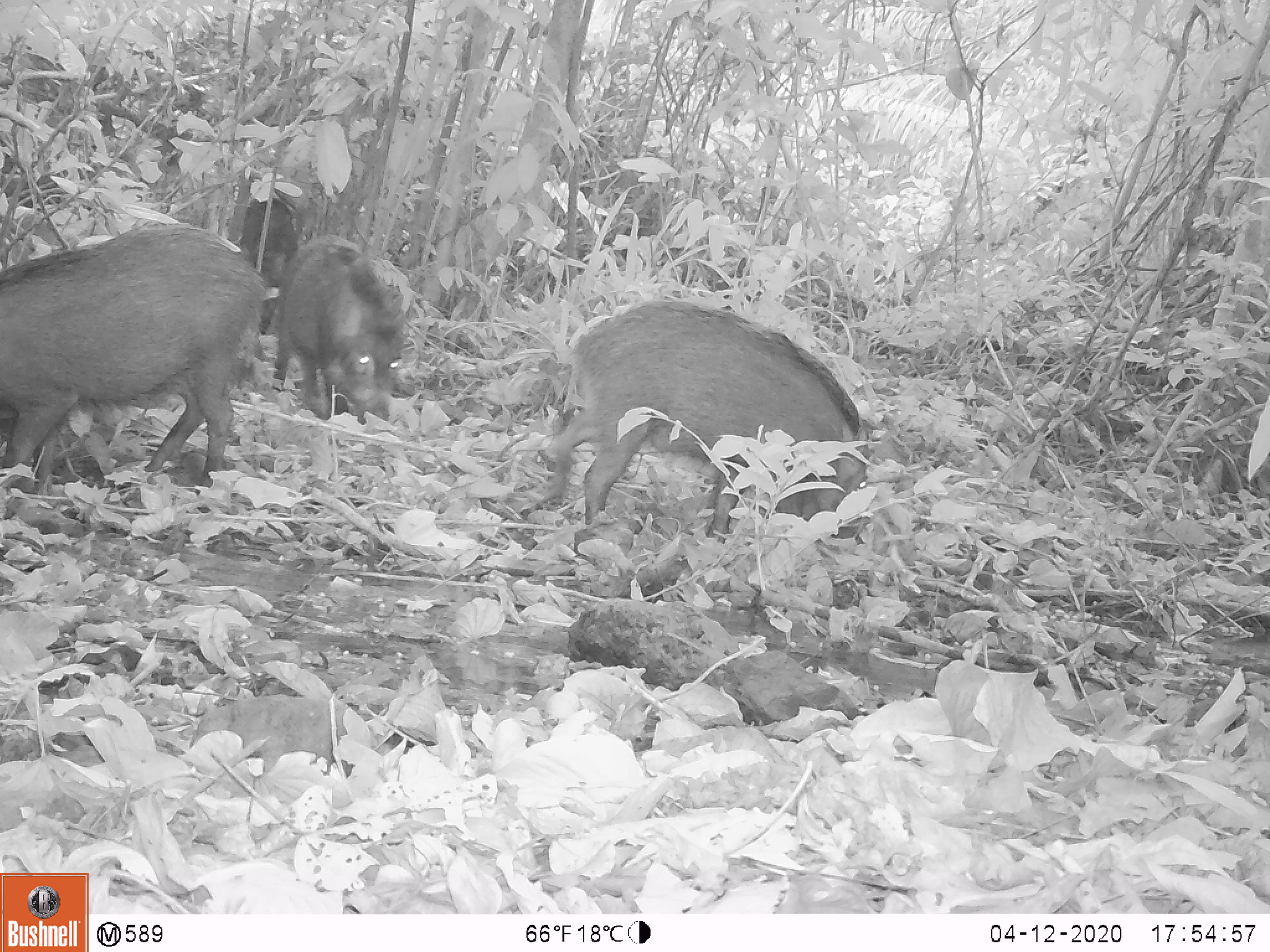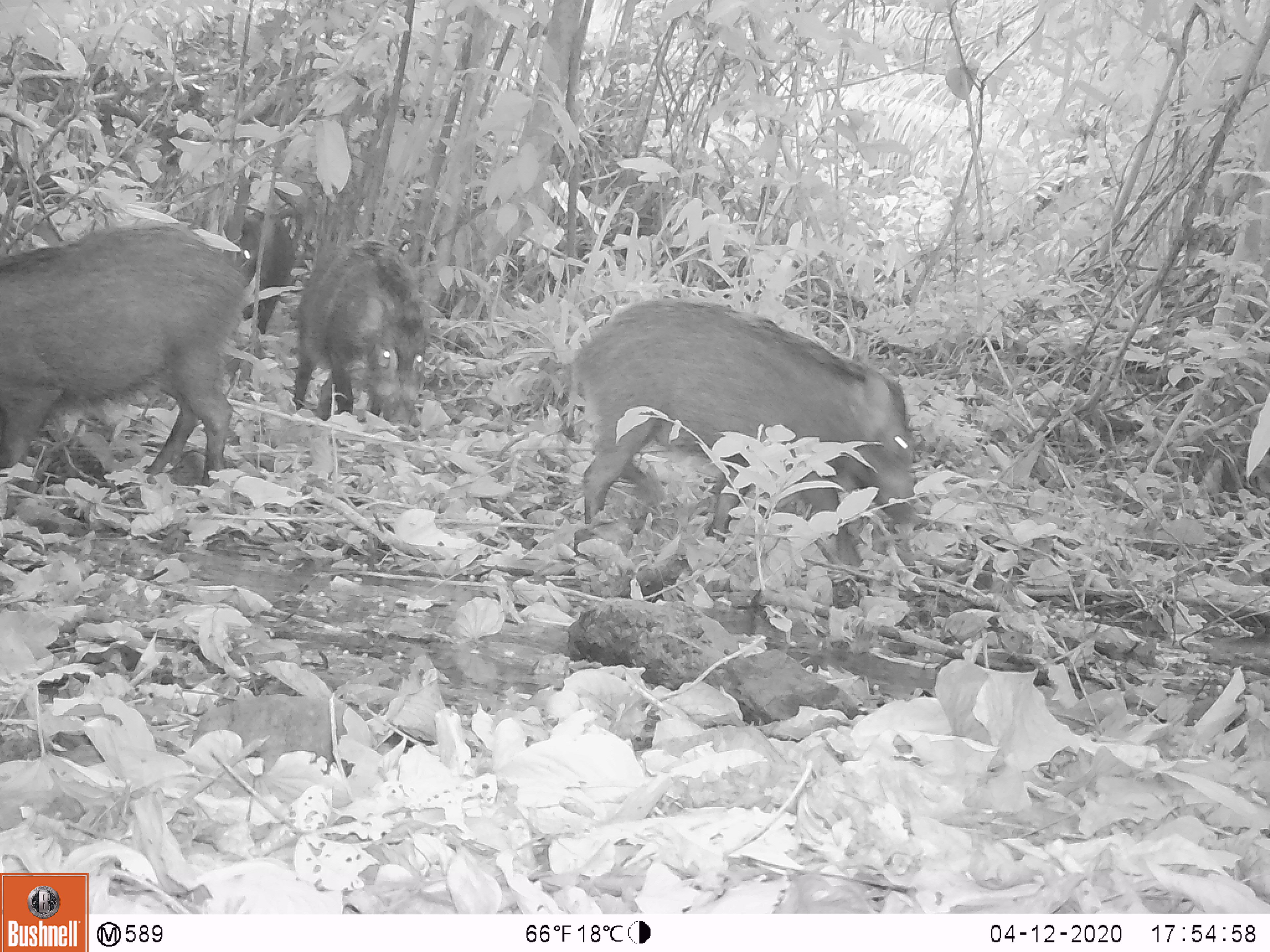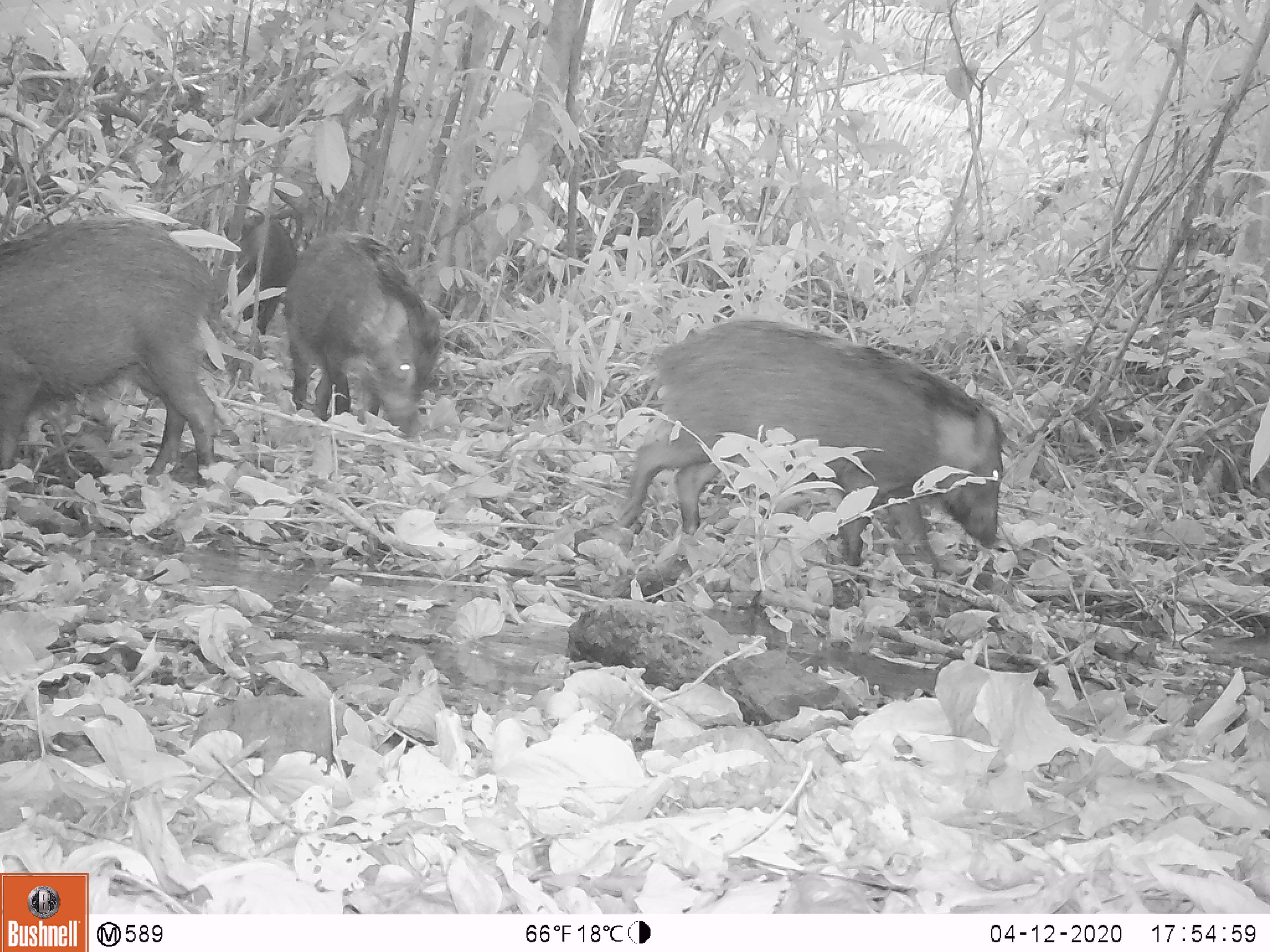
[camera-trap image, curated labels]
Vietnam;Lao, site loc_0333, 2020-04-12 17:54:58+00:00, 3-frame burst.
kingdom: Animalia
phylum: Chordata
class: Mammalia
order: Artiodactyla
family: Suidae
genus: Sus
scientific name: Sus scrofa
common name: eurasian wild pig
Eurasian wild pig (Sus scrofa). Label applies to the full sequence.